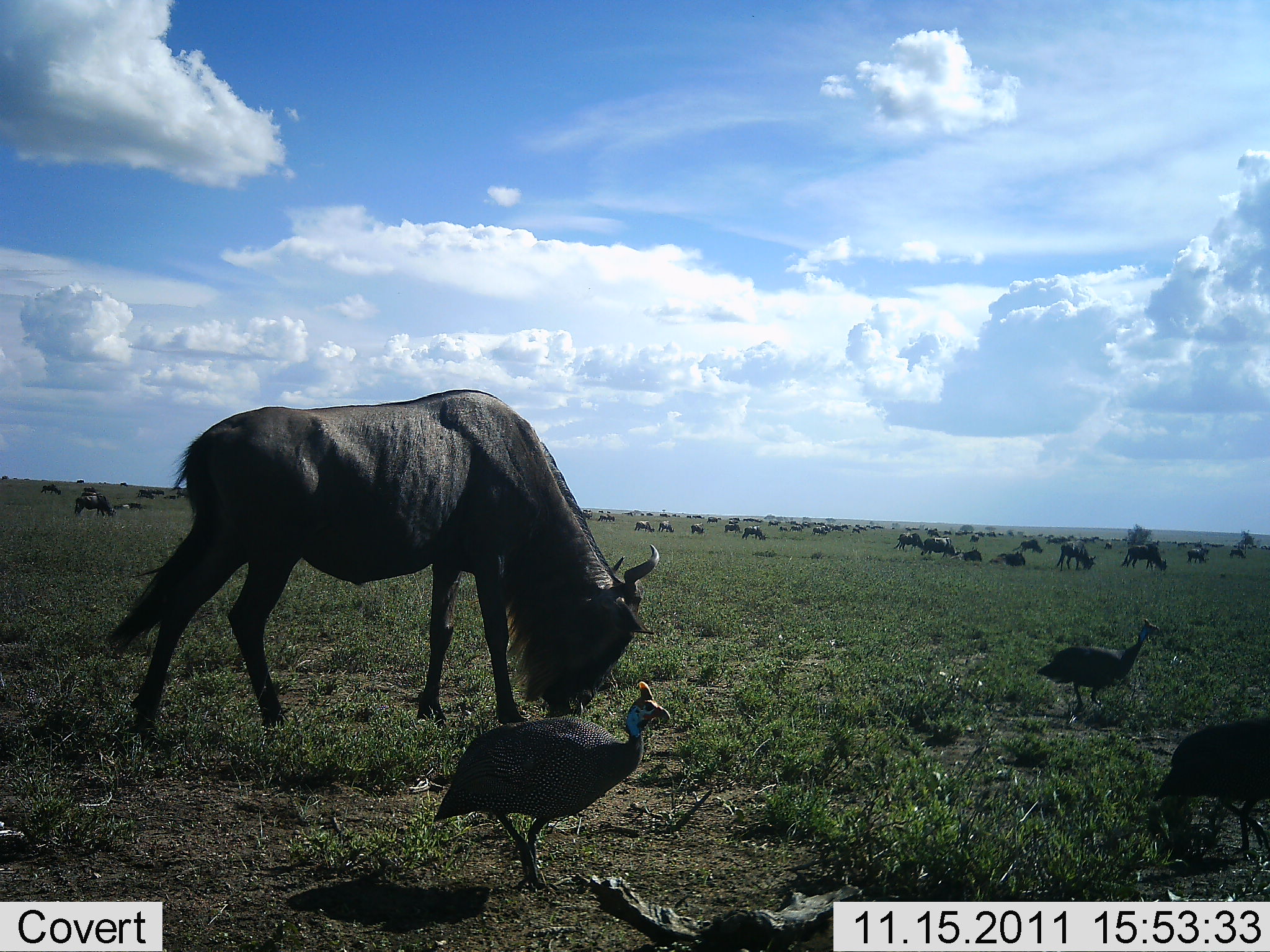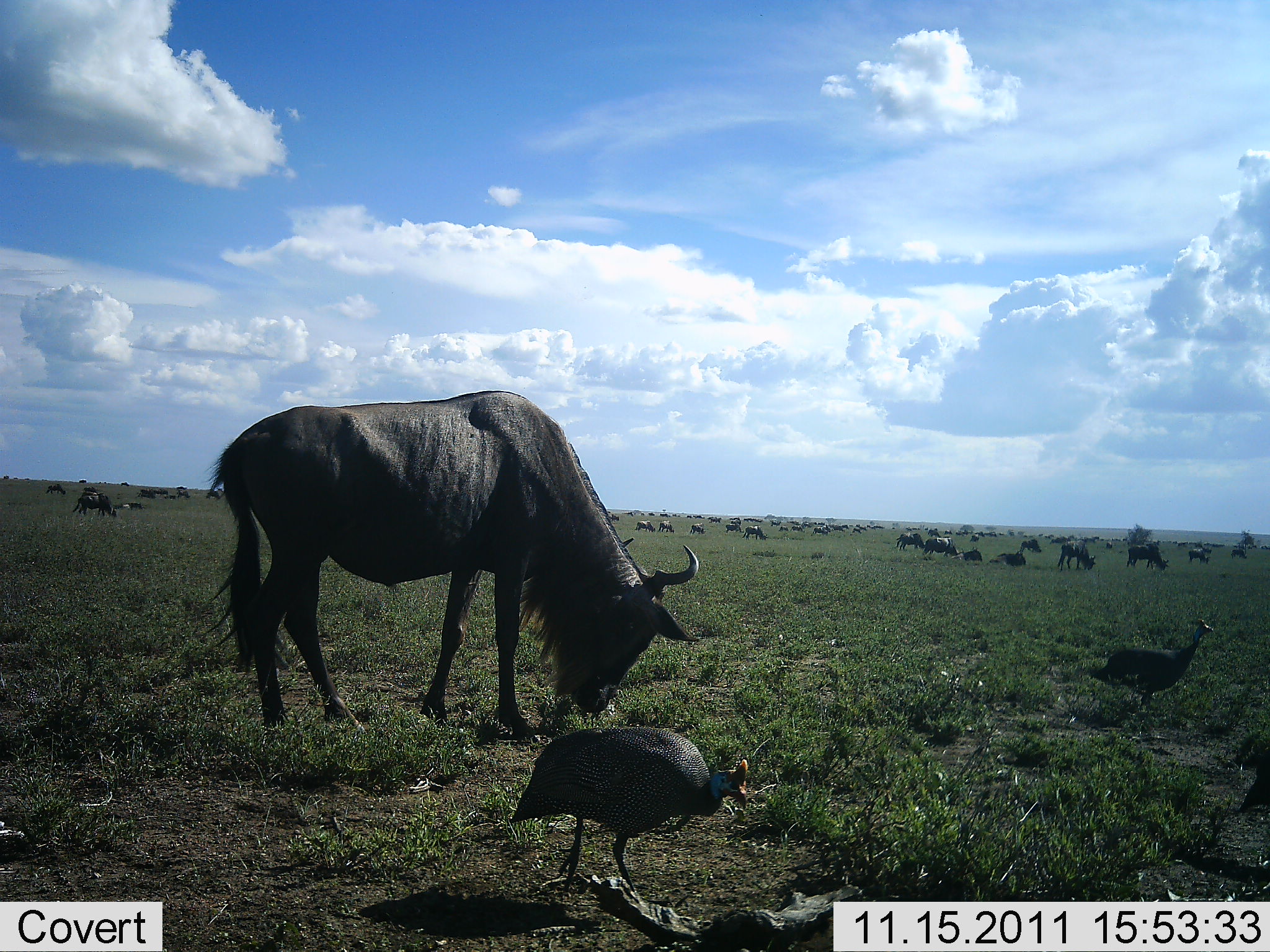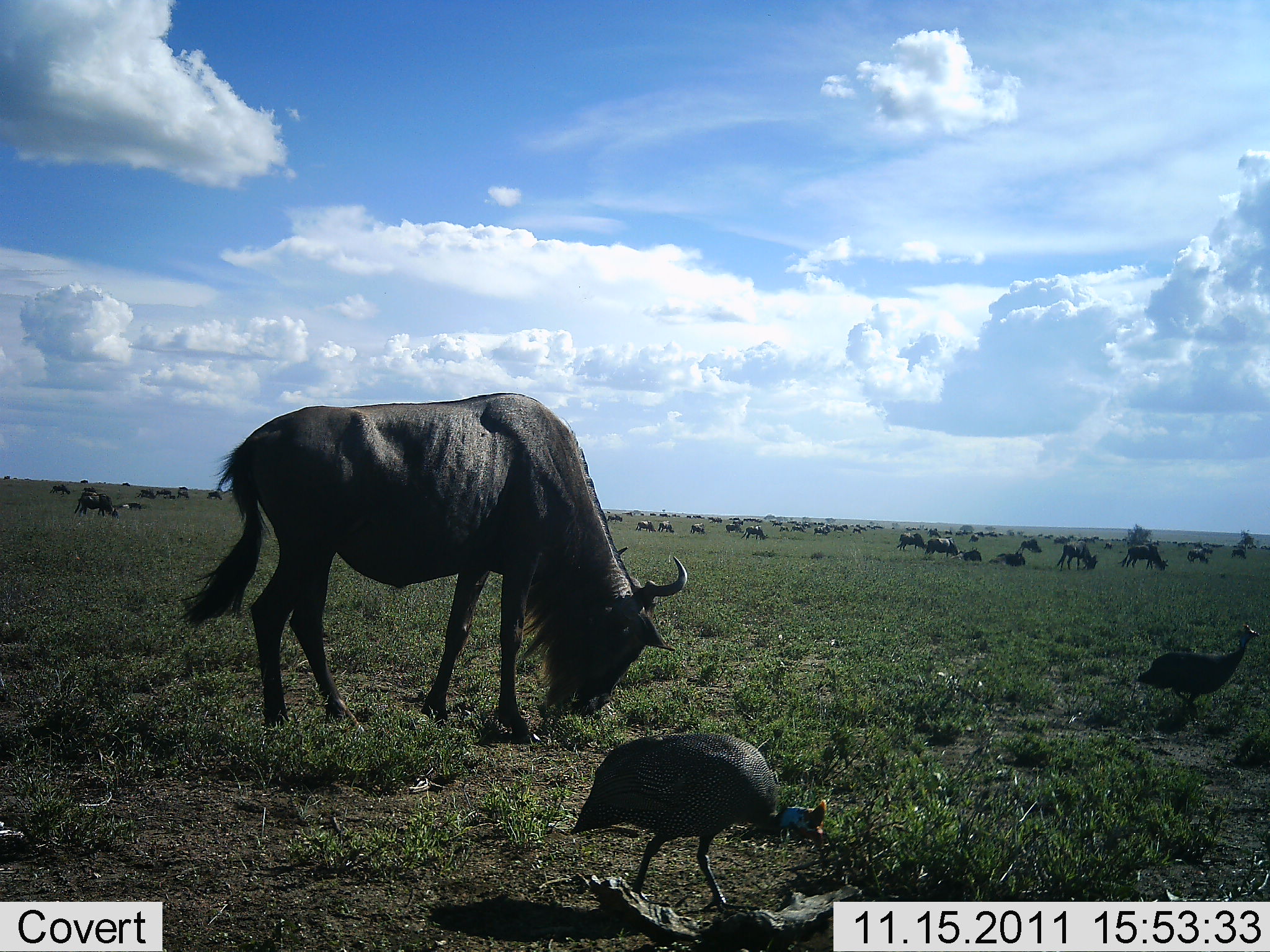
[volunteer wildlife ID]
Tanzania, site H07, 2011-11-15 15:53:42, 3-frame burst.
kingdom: Animalia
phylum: Chordata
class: Aves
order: Galliformes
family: Numididae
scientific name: Numididae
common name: guinea fowl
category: guineafowl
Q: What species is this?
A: Guineafowl (guinea fowl) (Numididae).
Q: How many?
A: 3.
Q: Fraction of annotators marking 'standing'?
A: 18%.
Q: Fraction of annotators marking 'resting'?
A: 0%.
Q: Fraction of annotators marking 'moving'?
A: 82%.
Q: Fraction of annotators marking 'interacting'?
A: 0%.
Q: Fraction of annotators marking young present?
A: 0%.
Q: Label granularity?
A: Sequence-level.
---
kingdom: Animalia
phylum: Chordata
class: Mammalia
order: Artiodactyla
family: Bovidae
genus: Connochaetes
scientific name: Connochaetes taurinus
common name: blue wildebeest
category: wildebeest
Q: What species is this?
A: Wildebeest (blue wildebeest) (Connochaetes taurinus).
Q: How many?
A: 11-50.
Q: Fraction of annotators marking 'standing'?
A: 56%.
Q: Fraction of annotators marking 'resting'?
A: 11%.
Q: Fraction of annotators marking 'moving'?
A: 39%.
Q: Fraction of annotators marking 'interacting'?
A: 0%.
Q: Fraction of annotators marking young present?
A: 0%.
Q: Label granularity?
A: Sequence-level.